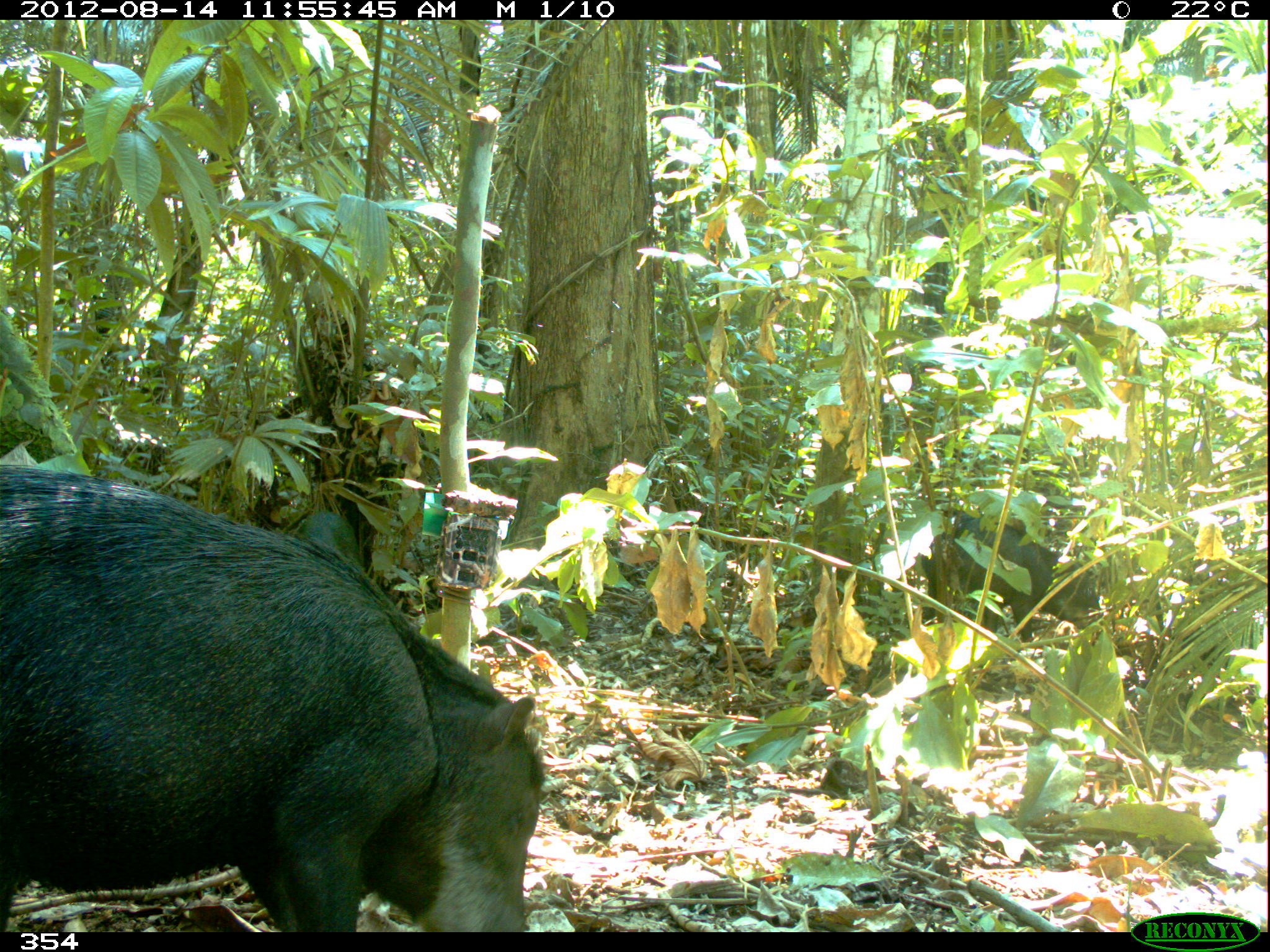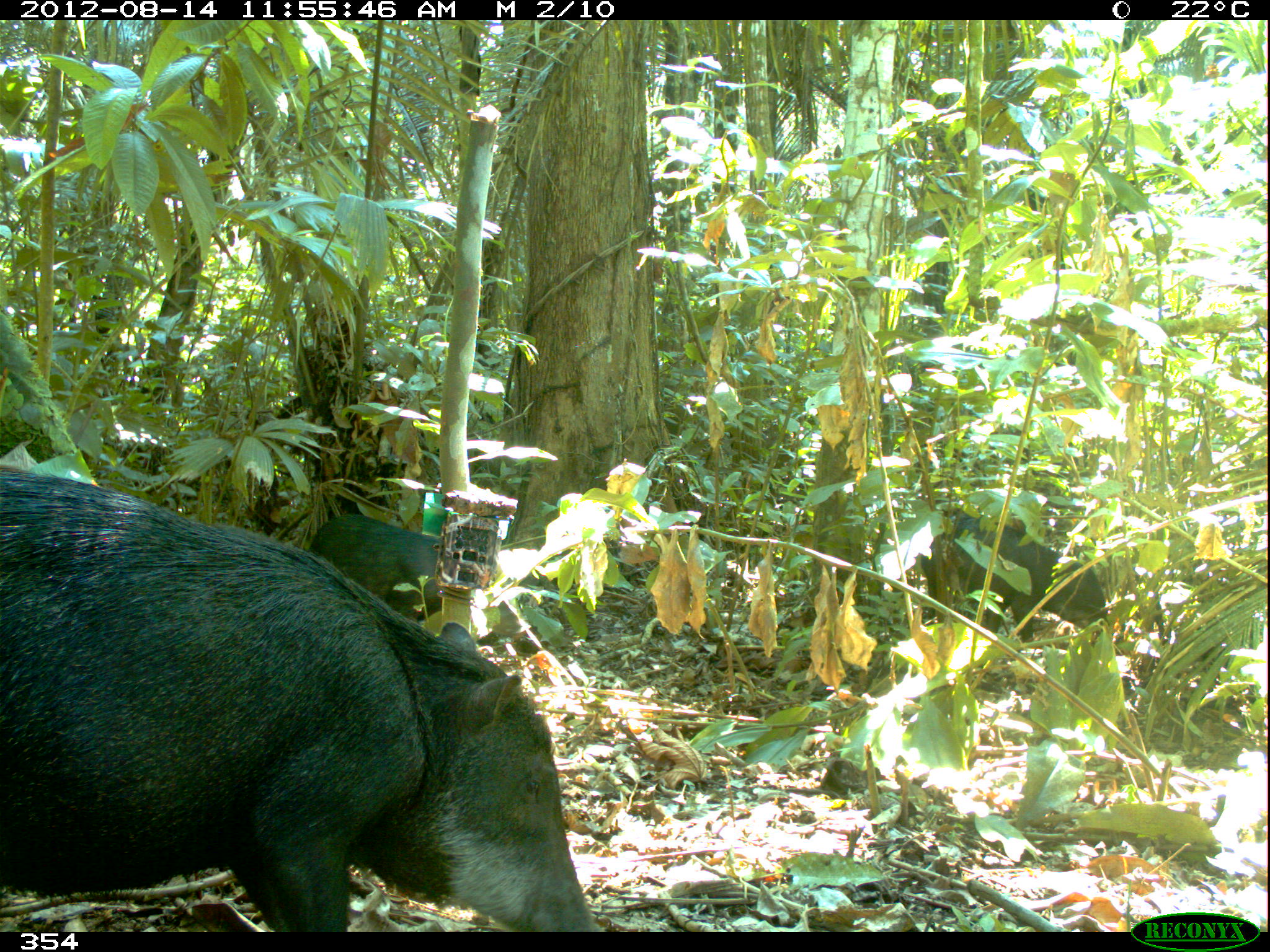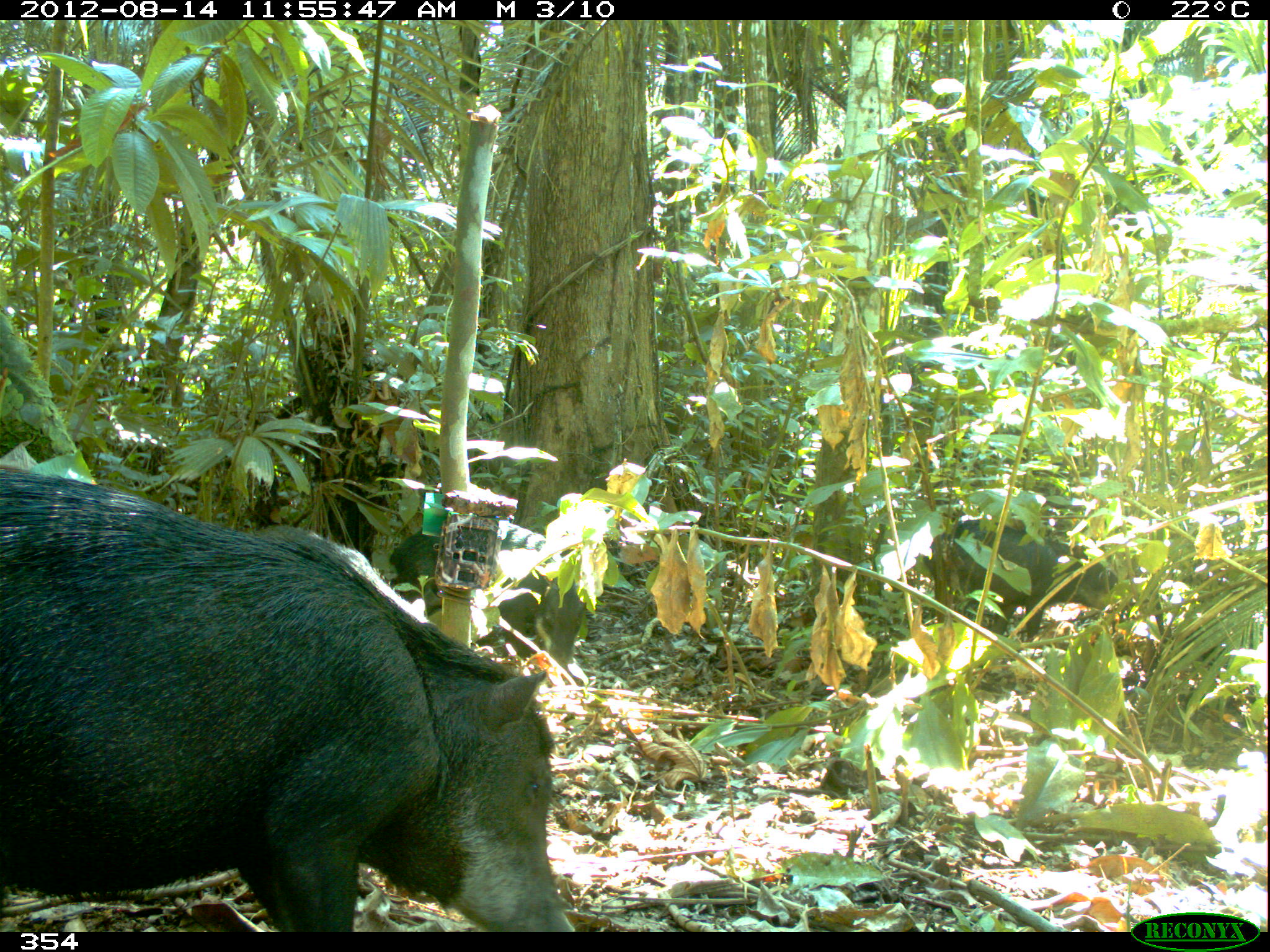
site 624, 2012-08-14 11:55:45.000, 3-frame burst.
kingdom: Animalia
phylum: Chordata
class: Mammalia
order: Artiodactyla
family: Tayassuidae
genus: Tayassu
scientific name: Tayassu pecari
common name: white-lipped peccary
Tayassu pecari (white-lipped peccary).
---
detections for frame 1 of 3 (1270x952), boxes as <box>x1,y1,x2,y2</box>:
tayassu pecari: <box>1,459,547,930</box>; <box>921,502,1114,643</box>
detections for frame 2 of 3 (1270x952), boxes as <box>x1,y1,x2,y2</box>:
tayassu pecari: <box>0,467,600,931</box>; <box>309,513,530,640</box>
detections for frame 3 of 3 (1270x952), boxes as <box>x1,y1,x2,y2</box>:
tayassu pecari: <box>0,461,578,932</box>